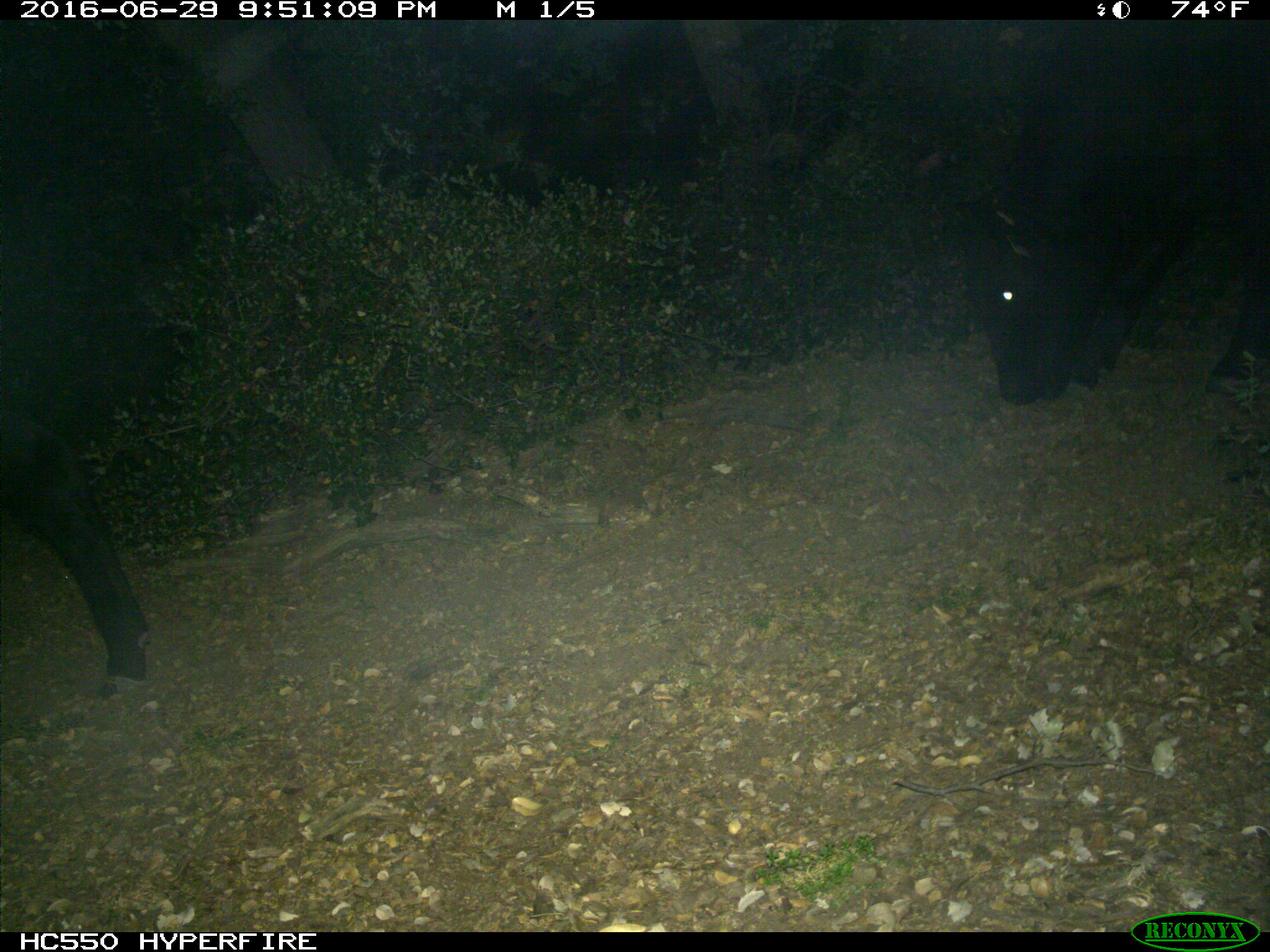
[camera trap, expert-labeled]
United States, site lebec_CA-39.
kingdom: Animalia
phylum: Chordata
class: Mammalia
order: Artiodactyla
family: Bovidae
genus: Bos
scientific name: Bos taurus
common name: domestic cow